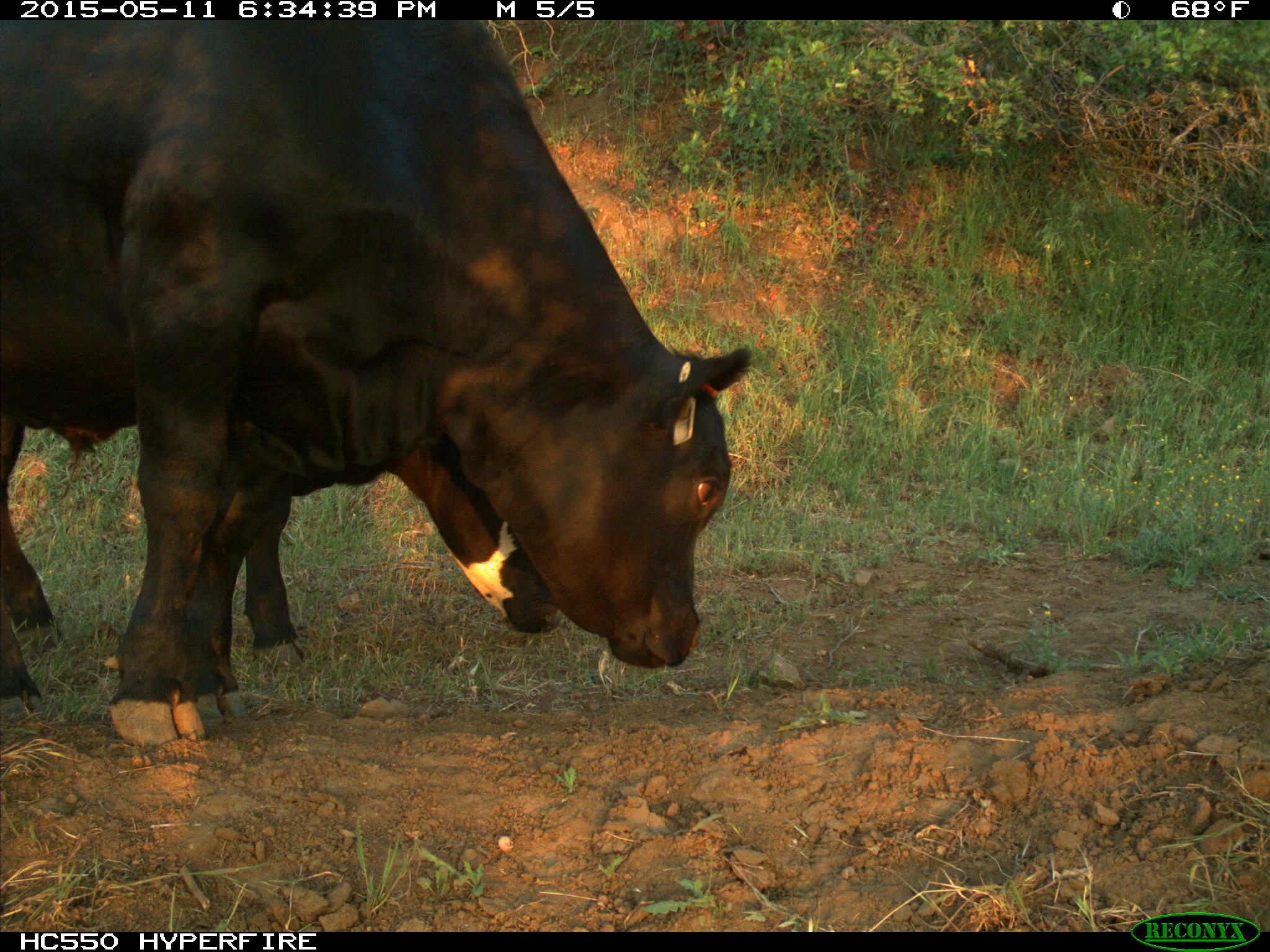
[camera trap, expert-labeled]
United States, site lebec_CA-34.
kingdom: Animalia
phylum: Chordata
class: Mammalia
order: Artiodactyla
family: Bovidae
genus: Bos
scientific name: Bos taurus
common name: domestic cow